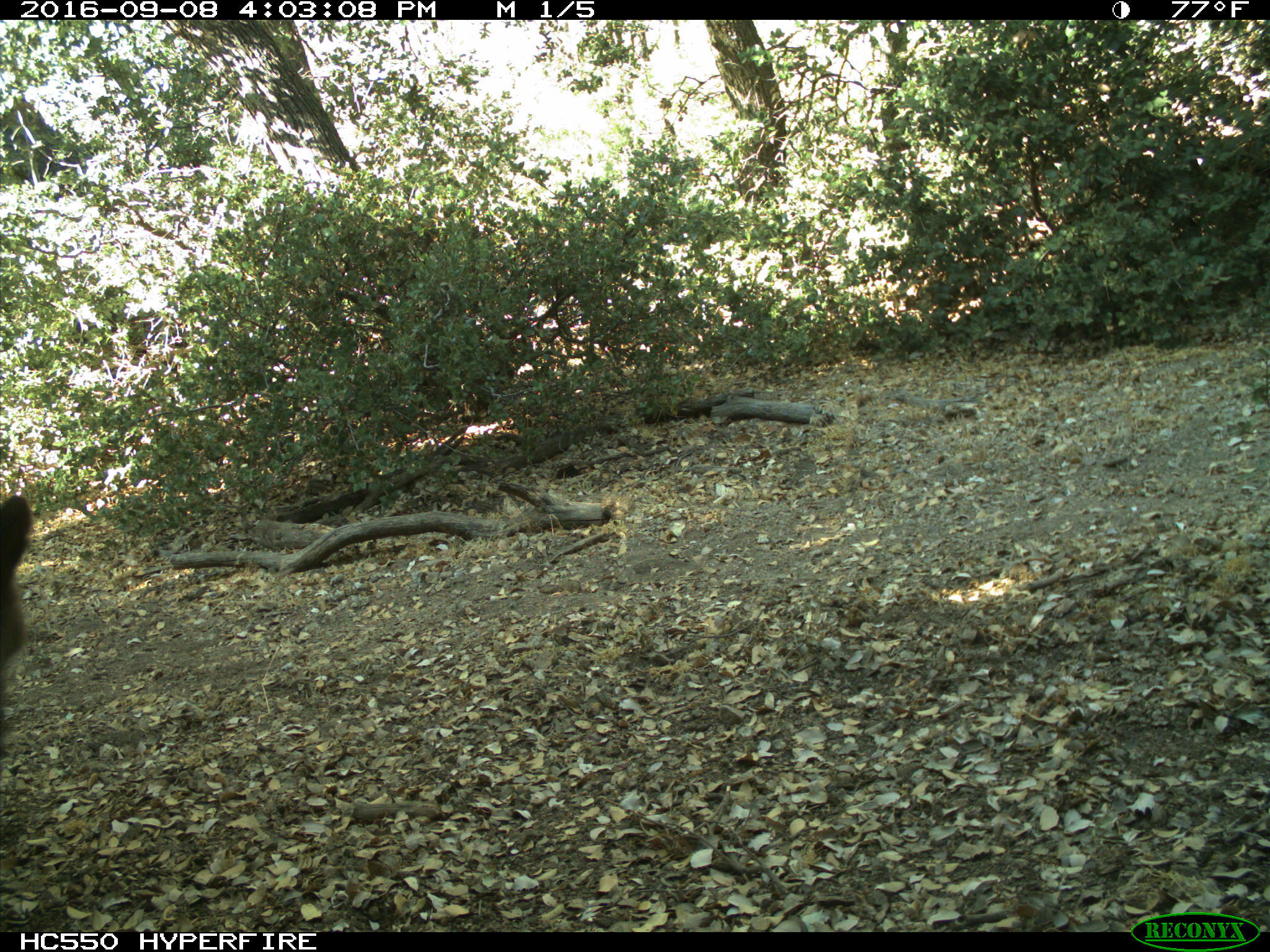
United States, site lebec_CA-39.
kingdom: Animalia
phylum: Chordata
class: Mammalia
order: Carnivora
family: Ursidae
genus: Ursus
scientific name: Ursus americanus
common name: american black bear